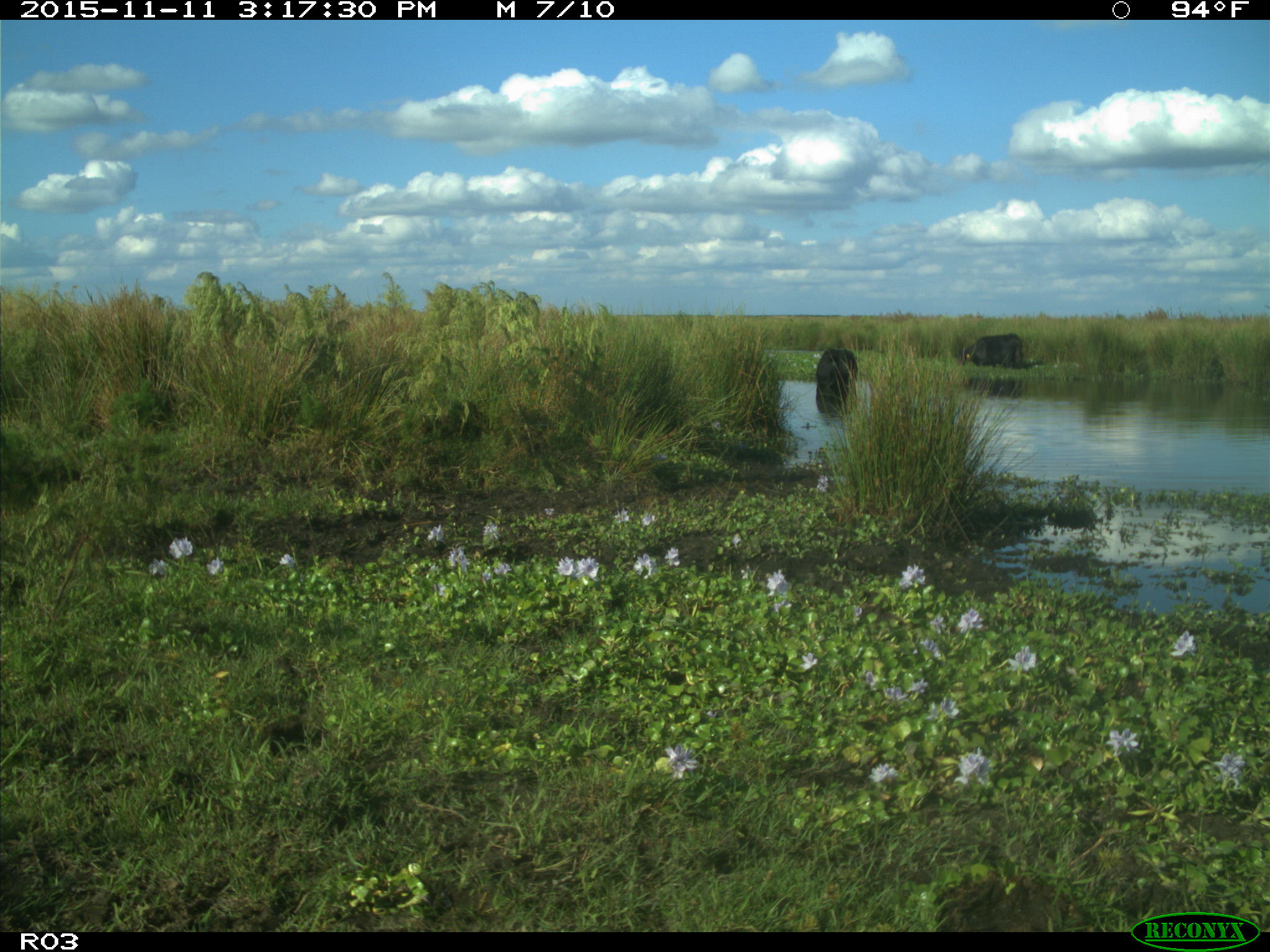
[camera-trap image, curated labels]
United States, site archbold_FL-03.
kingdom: Animalia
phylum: Chordata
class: Mammalia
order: Artiodactyla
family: Bovidae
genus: Bos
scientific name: Bos taurus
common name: domestic cow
Bos taurus (domestic cow).